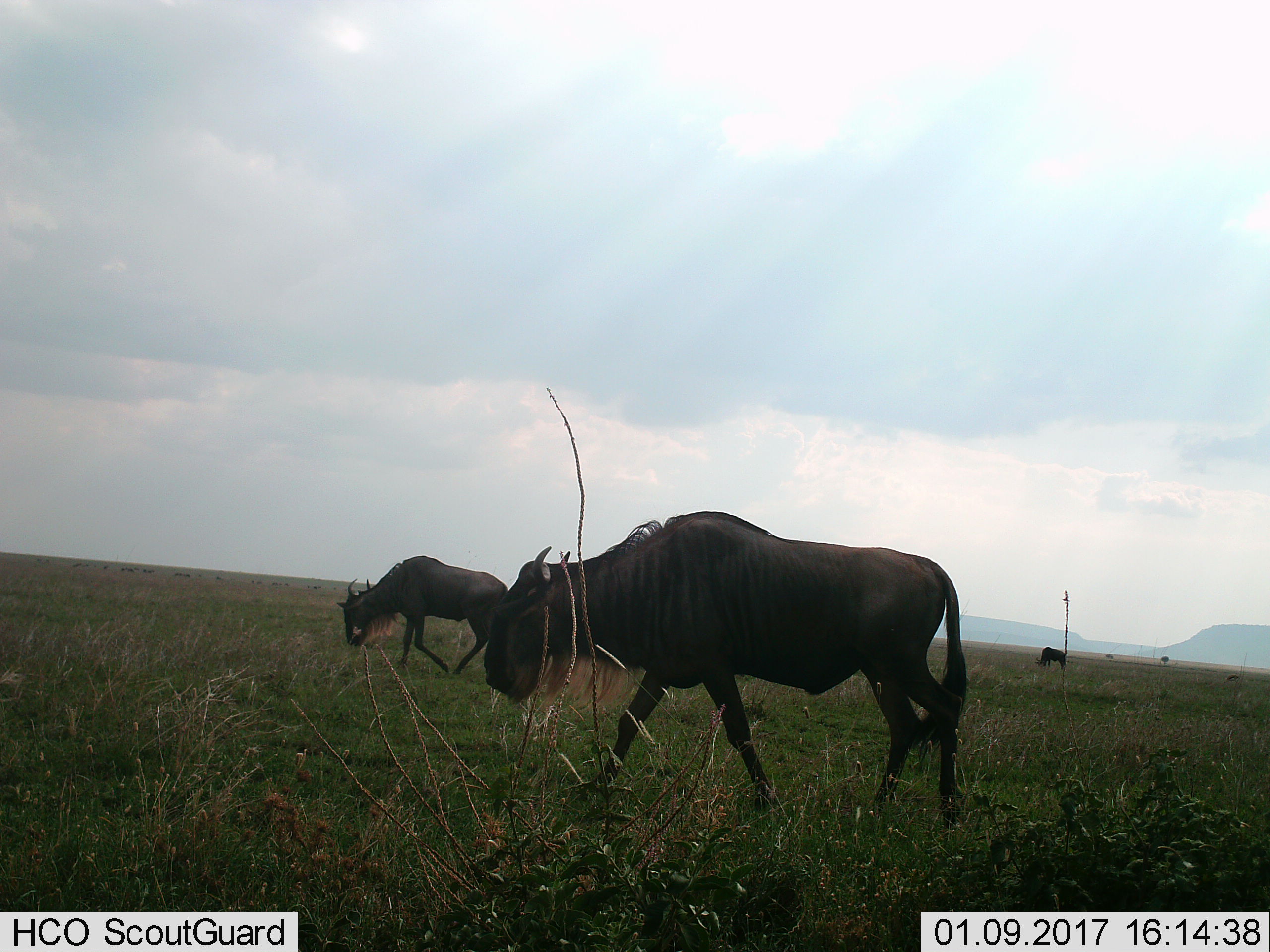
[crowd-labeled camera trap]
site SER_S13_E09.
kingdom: Animalia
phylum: Chordata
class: Mammalia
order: Artiodactyla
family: Bovidae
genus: Connochaetes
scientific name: Connochaetes taurinus taurinus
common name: blue wildebeest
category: wildebeestblue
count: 3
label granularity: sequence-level